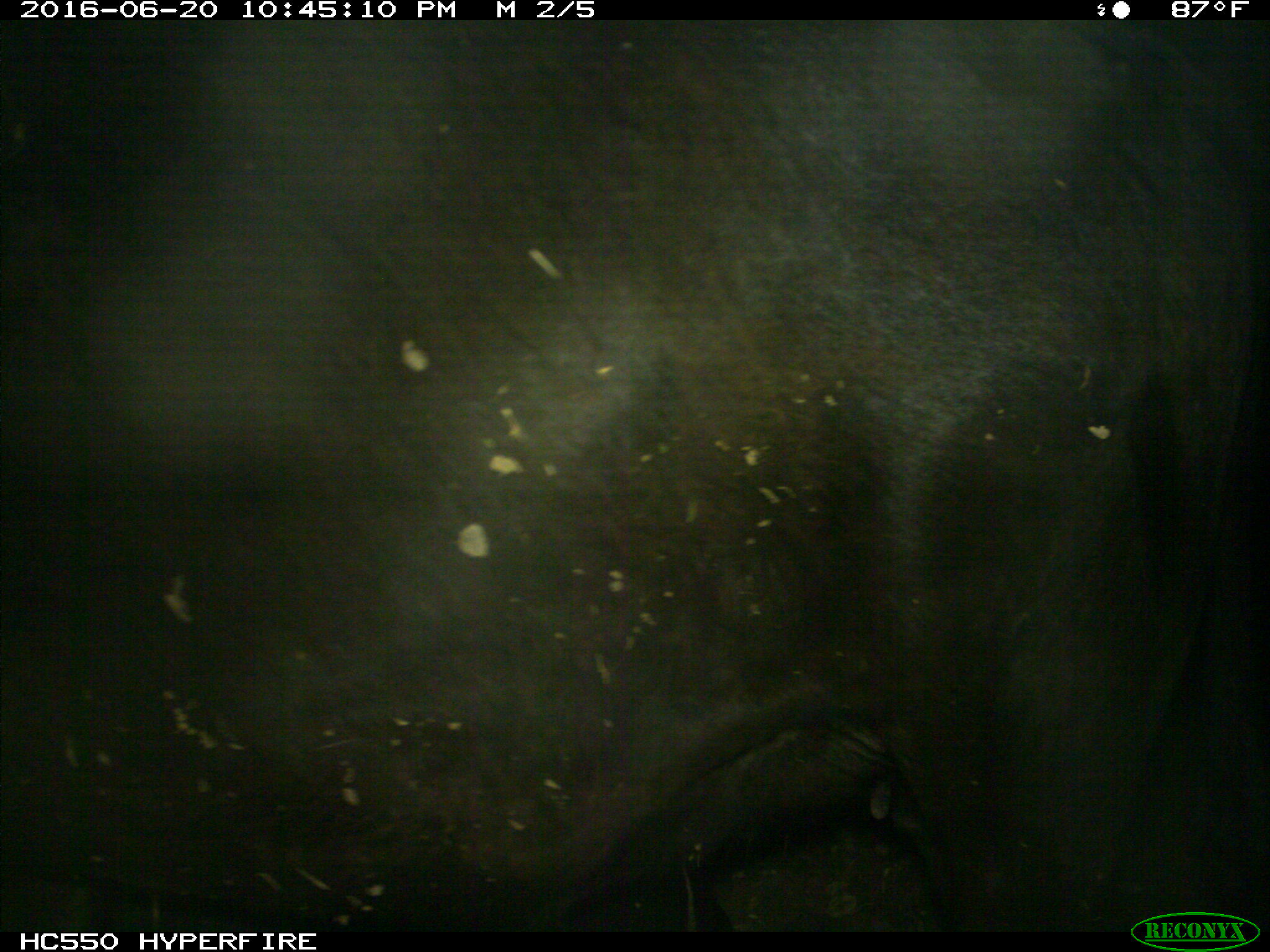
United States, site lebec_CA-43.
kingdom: Animalia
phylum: Chordata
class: Mammalia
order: Artiodactyla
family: Bovidae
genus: Bos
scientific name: Bos taurus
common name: domestic cow